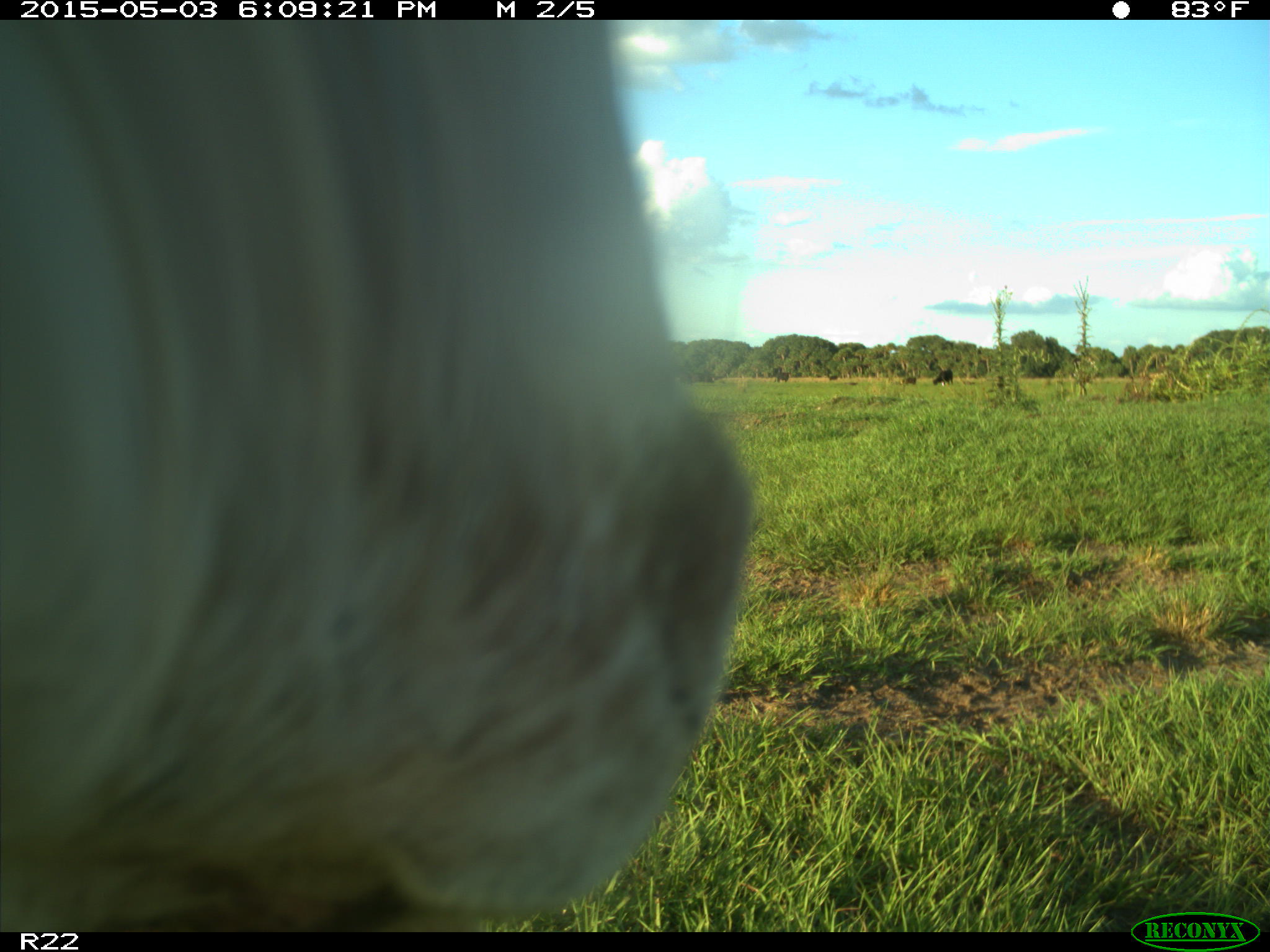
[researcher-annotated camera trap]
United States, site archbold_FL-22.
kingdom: Animalia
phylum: Chordata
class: Mammalia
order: Artiodactyla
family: Bovidae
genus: Bos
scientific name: Bos taurus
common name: domestic cow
Bos taurus (domestic cow).